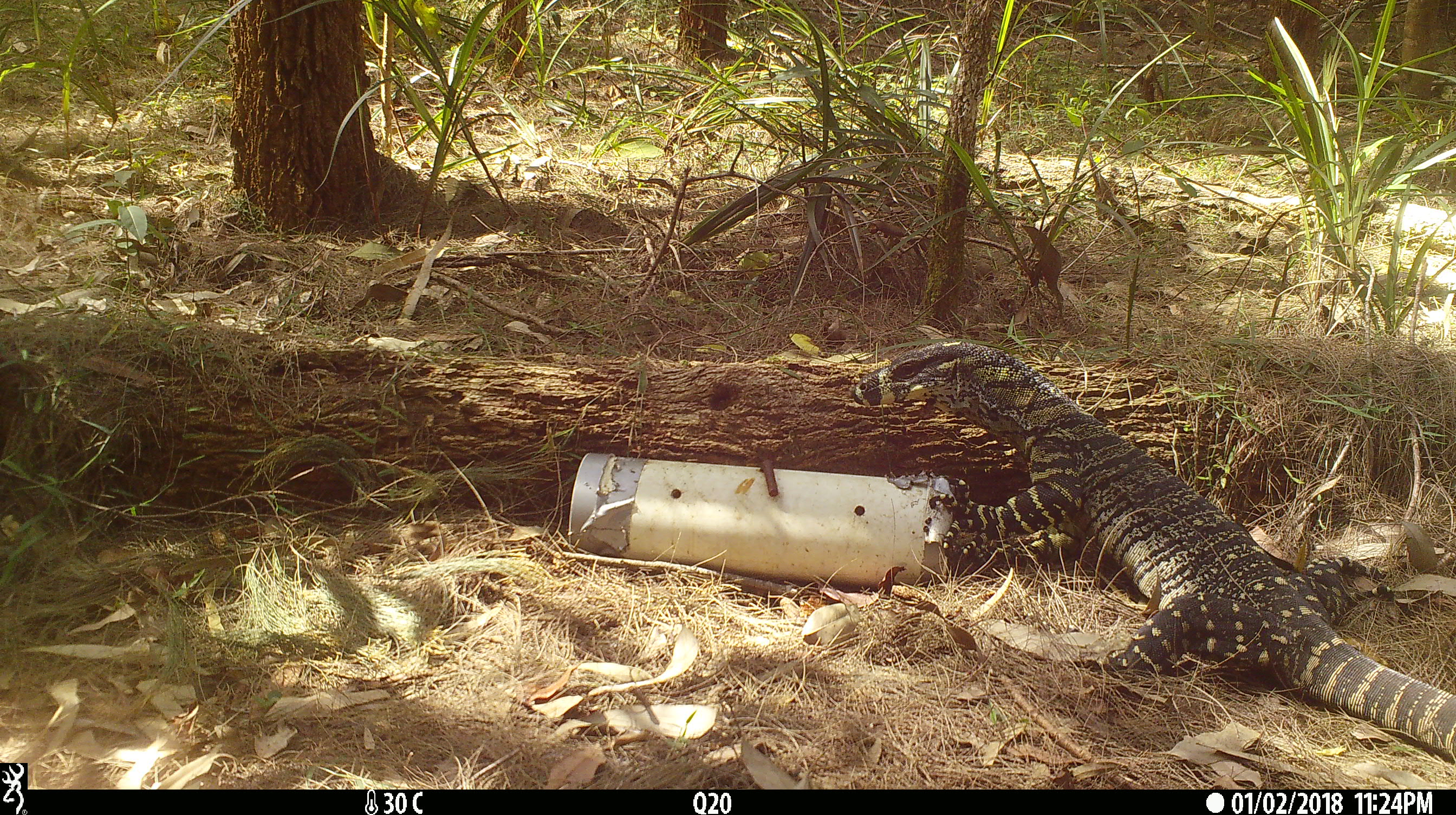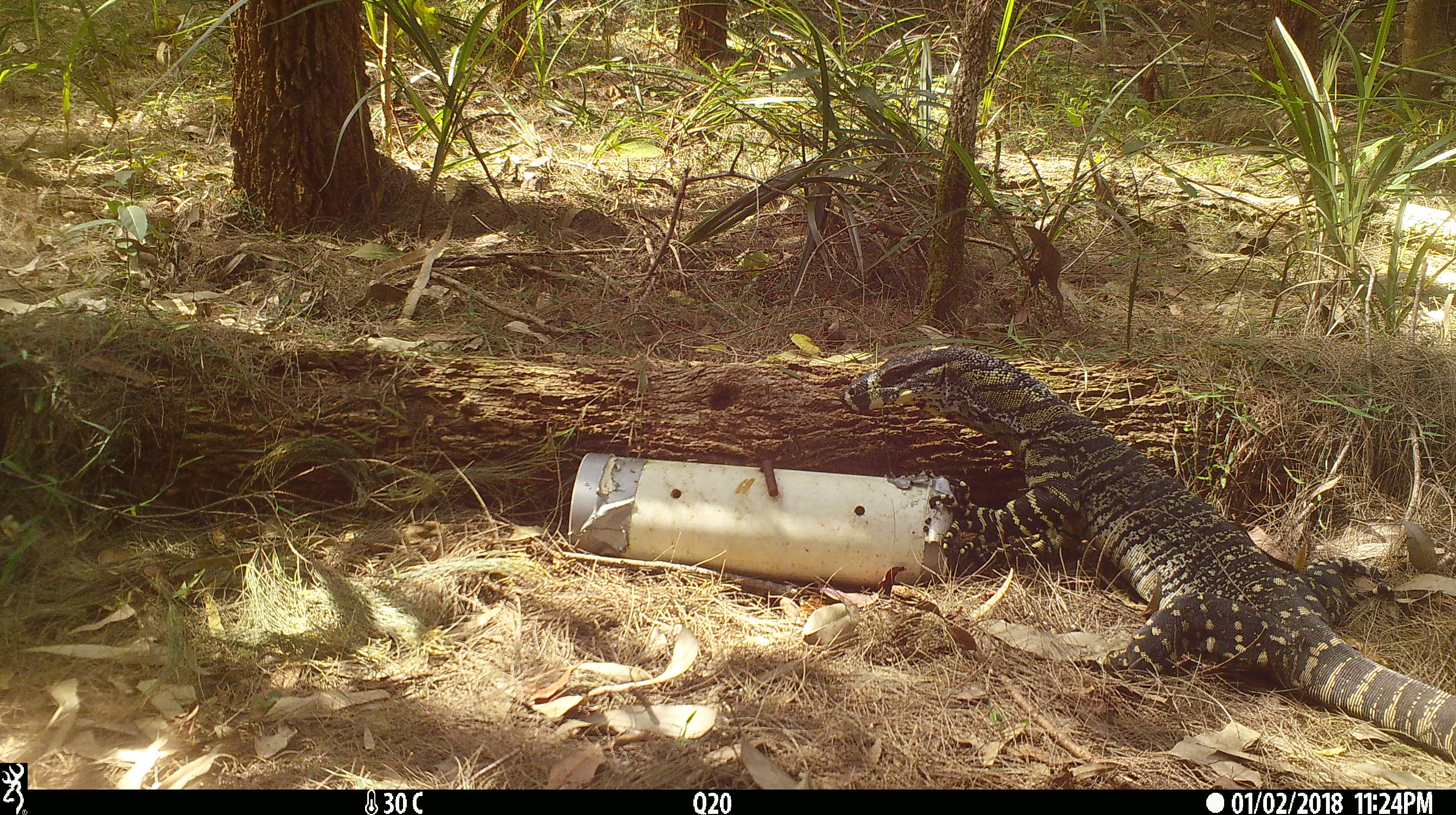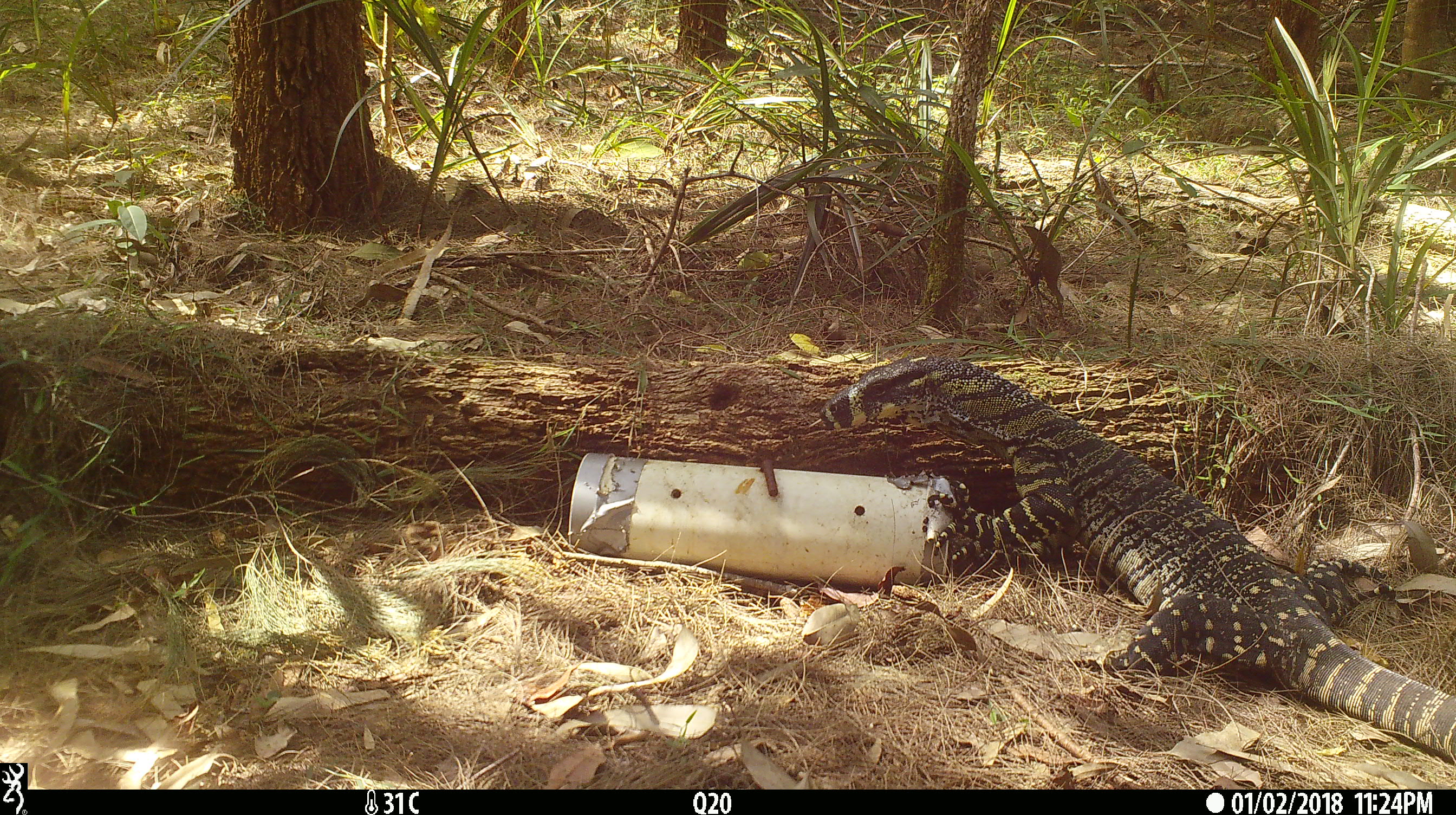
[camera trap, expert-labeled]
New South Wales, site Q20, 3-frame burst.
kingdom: Animalia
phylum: Chordata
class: Reptilia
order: Squamata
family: Varanidae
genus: Varanus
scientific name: Varanus varius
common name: lace monitor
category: goanna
Goanna (lace monitor) (Varanus varius).